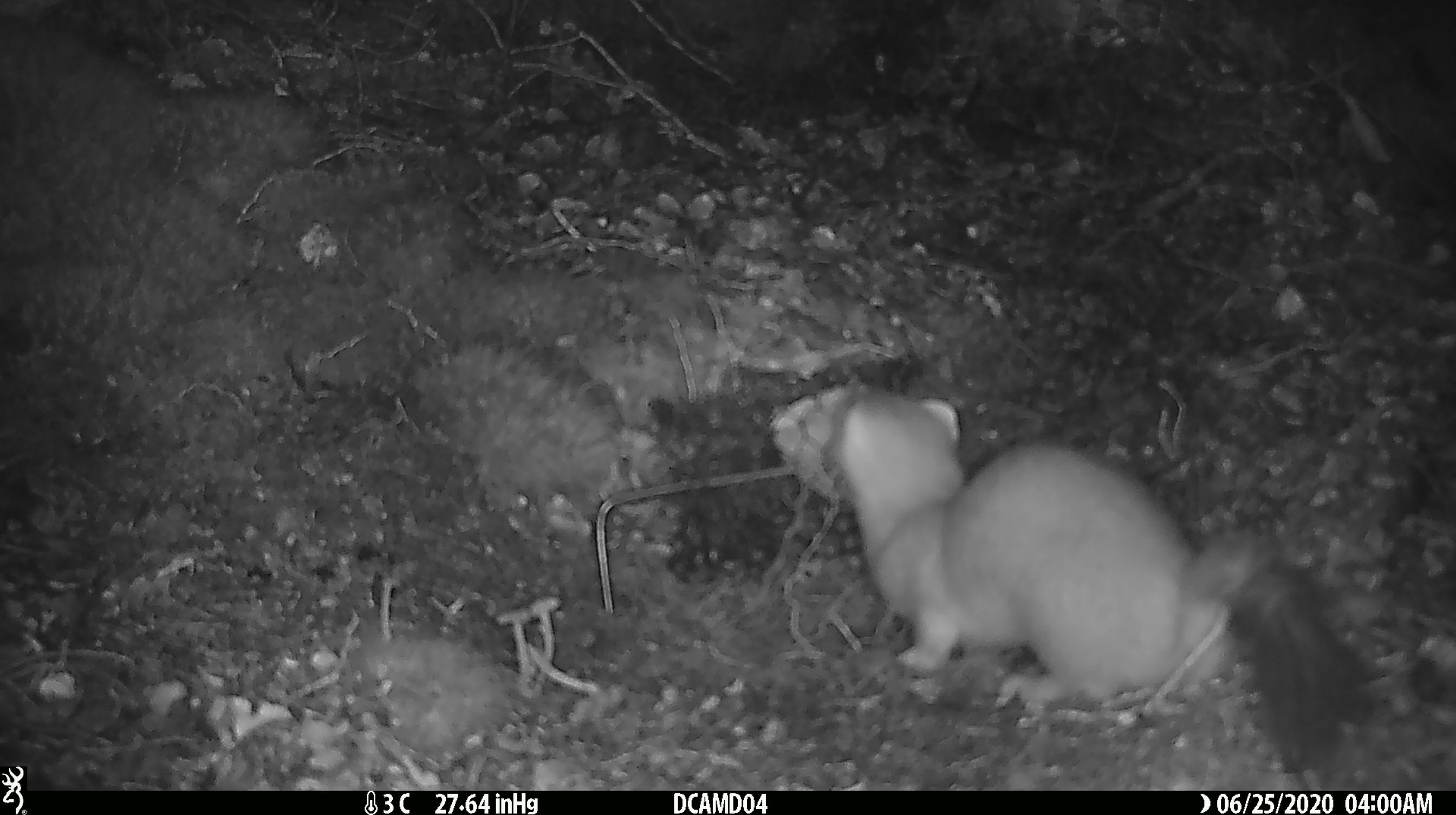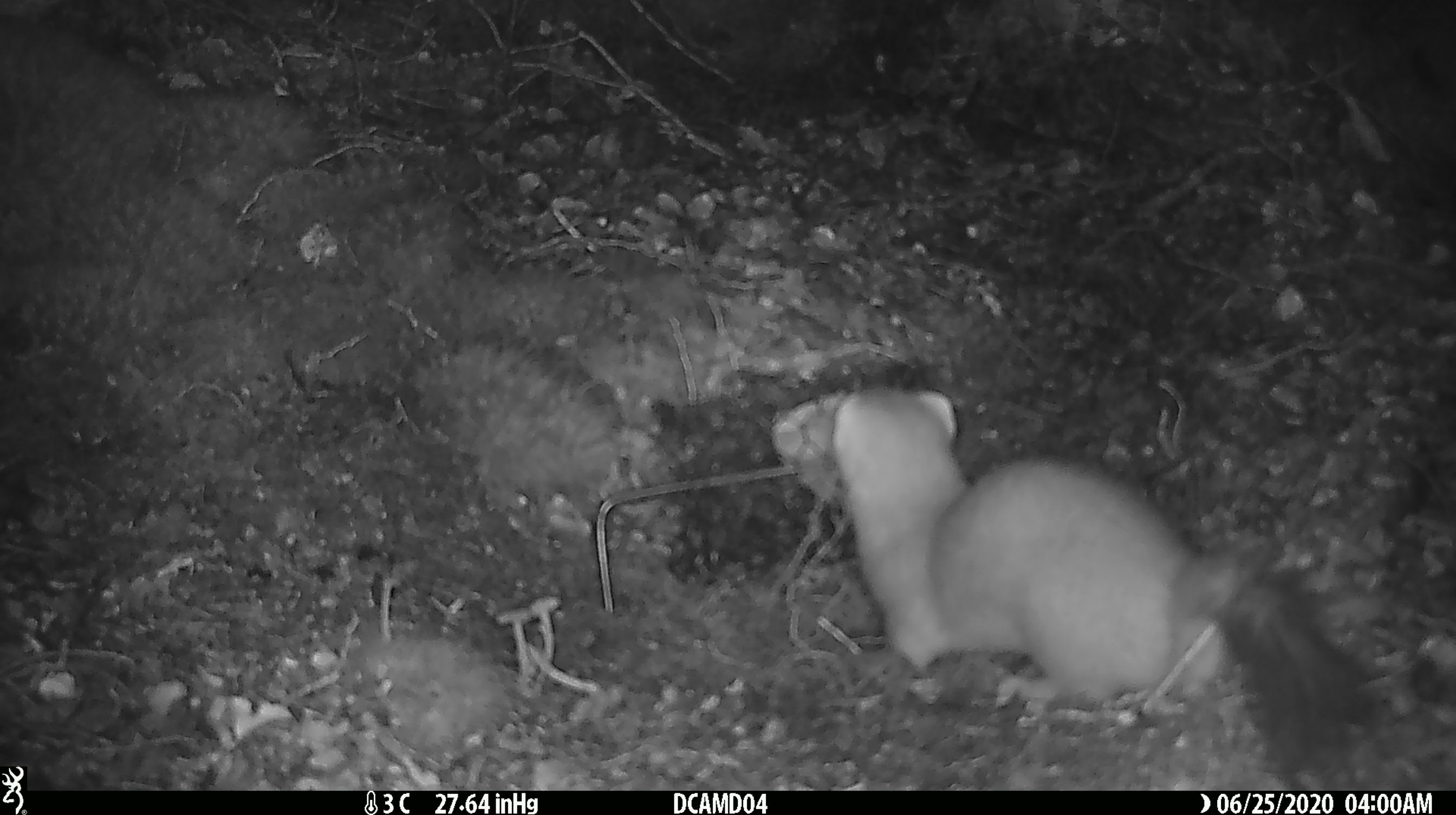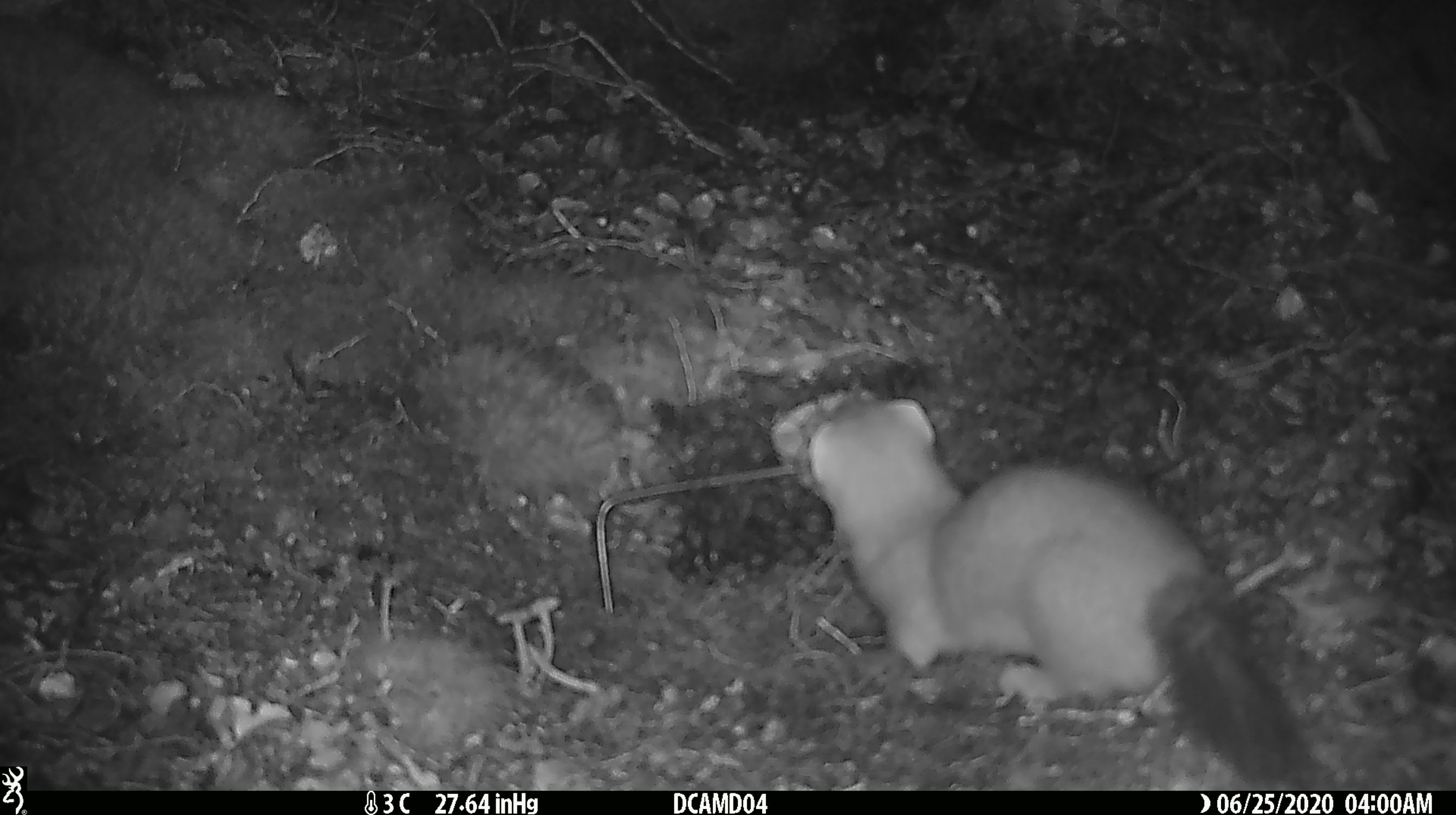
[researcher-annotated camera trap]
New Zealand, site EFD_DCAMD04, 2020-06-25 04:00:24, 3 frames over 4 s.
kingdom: Animalia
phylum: Chordata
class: Mammalia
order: Carnivora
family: Mustelidae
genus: Mustela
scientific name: Mustela erminea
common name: stoat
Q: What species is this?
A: Stoat (Mustela erminea).